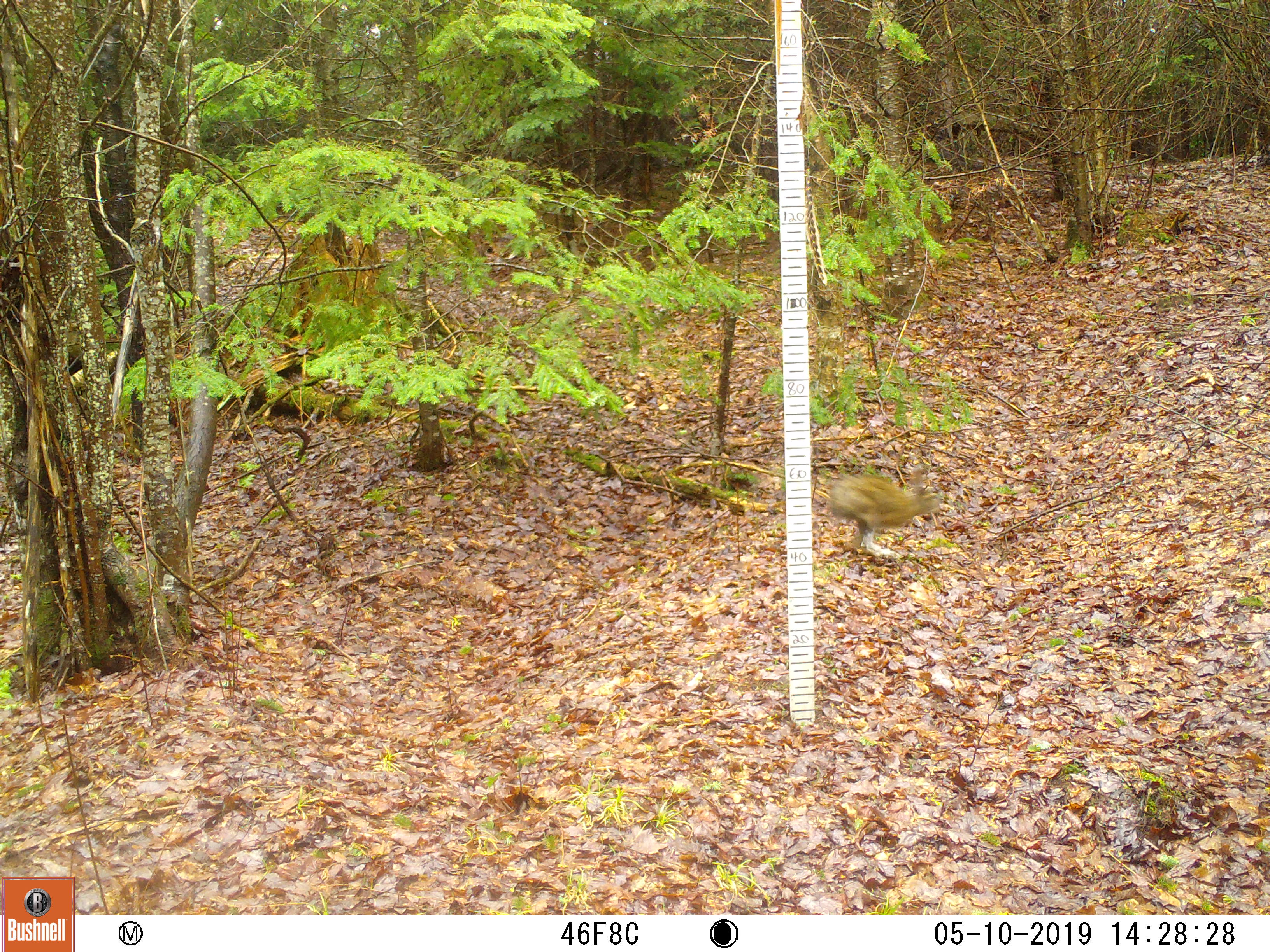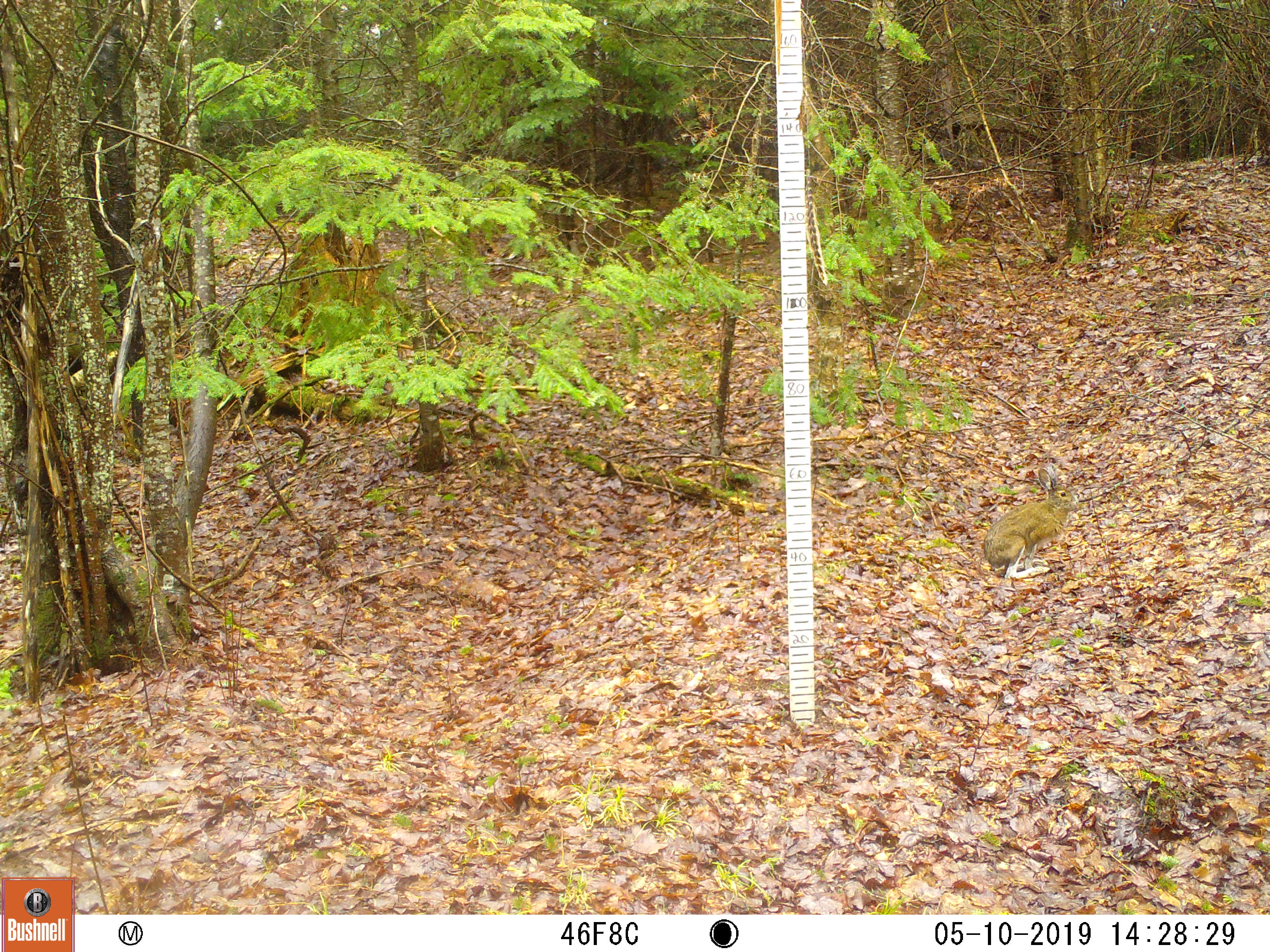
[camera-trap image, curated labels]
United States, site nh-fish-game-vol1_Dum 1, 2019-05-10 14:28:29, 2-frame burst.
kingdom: Animalia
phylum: Chordata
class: Mammalia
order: Lagomorpha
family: Leporidae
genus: Lepus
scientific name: Lepus americanus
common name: snowshoe hare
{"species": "snowshoe hare (Lepus americanus)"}